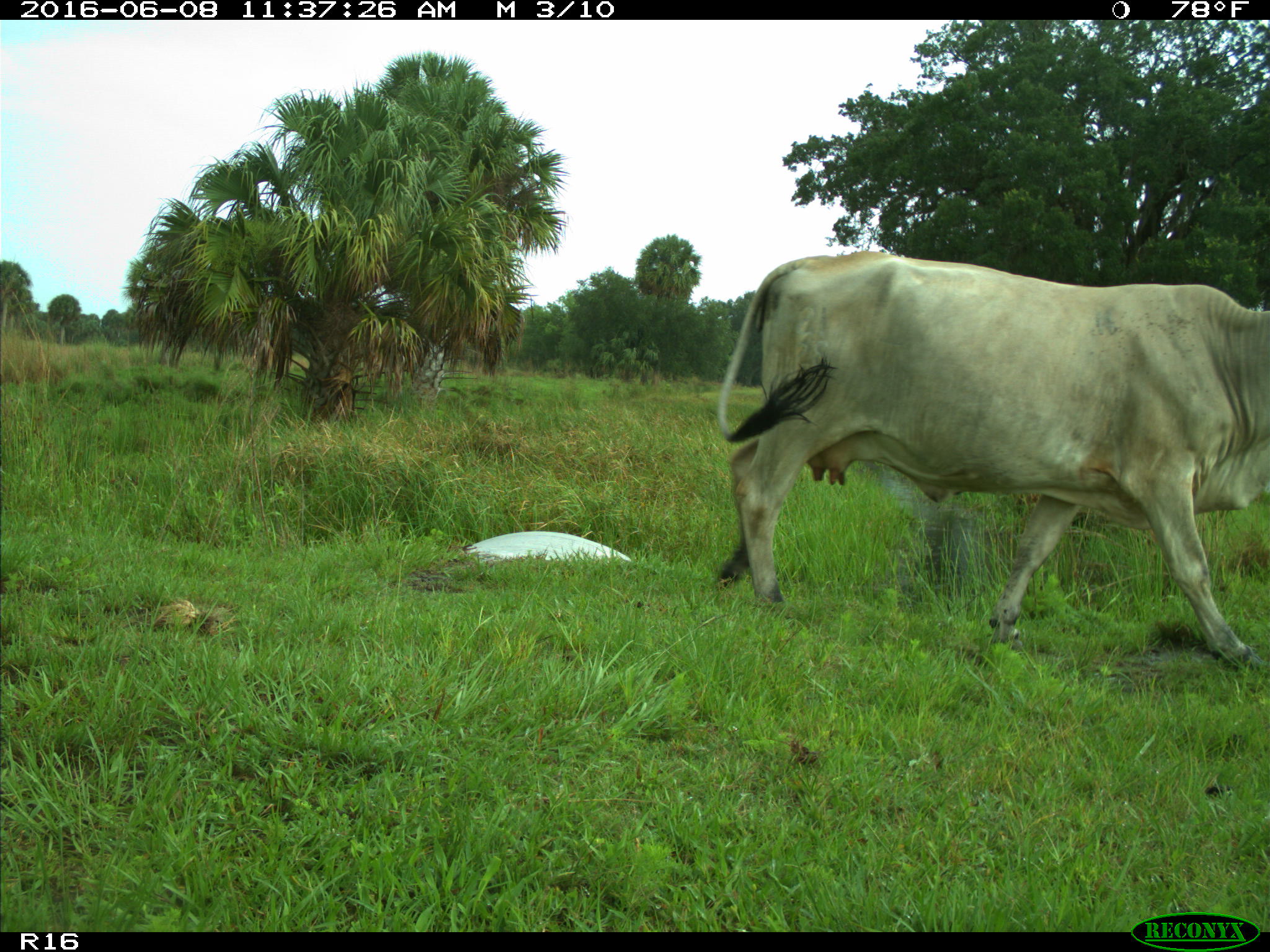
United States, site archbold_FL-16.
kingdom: Animalia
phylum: Chordata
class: Mammalia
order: Artiodactyla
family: Bovidae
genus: Bos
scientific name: Bos taurus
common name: domestic cow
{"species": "Bos taurus (domestic cow)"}